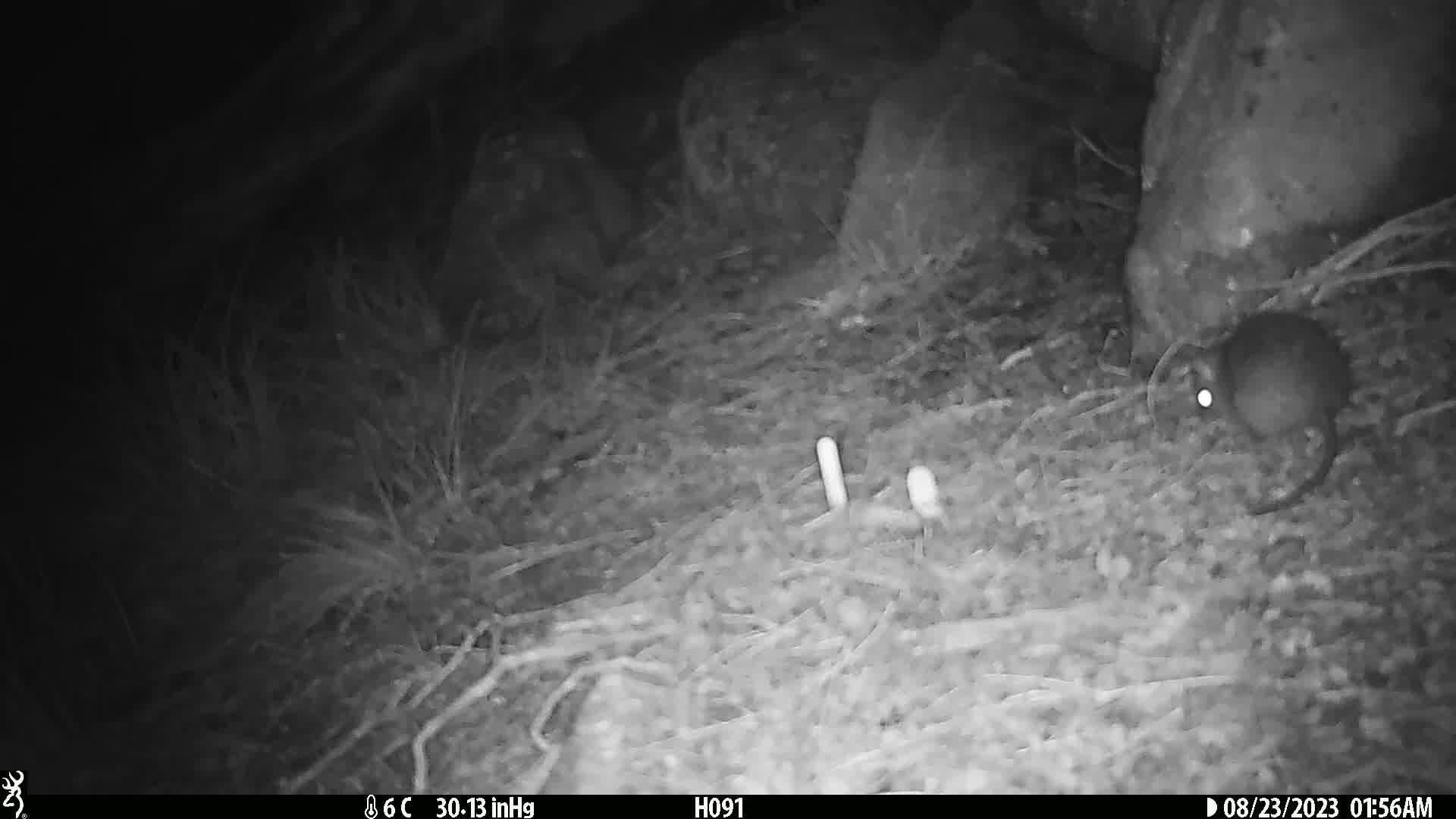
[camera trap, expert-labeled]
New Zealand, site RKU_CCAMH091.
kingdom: Animalia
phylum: Chordata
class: Mammalia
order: Rodentia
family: Muridae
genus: Rattus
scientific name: Rattus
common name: rat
Rat (Rattus).